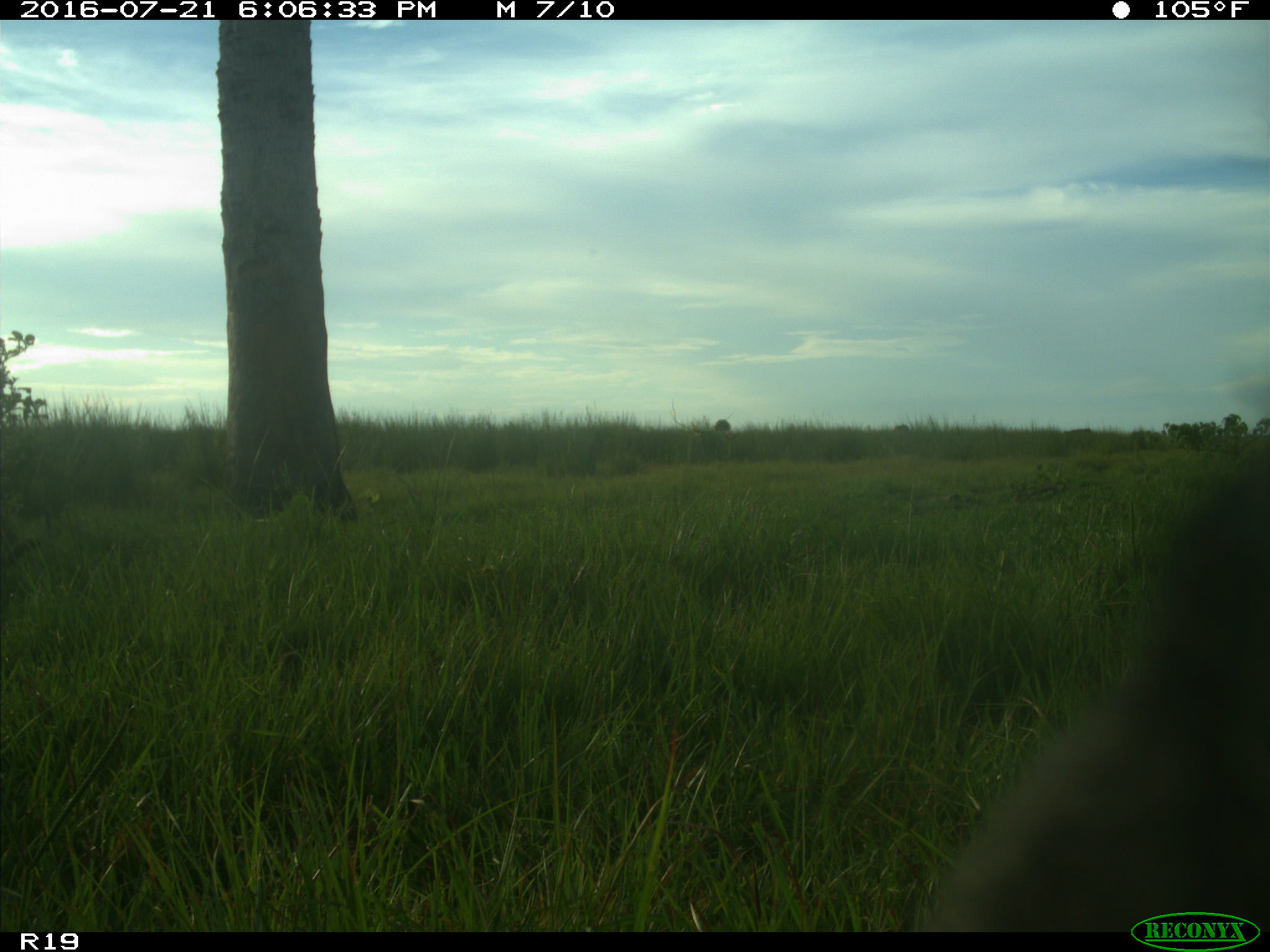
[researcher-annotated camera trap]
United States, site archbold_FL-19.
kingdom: Animalia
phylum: Chordata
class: Mammalia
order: Artiodactyla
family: Bovidae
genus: Bos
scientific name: Bos taurus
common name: domestic cow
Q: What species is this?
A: Bos taurus (domestic cow).